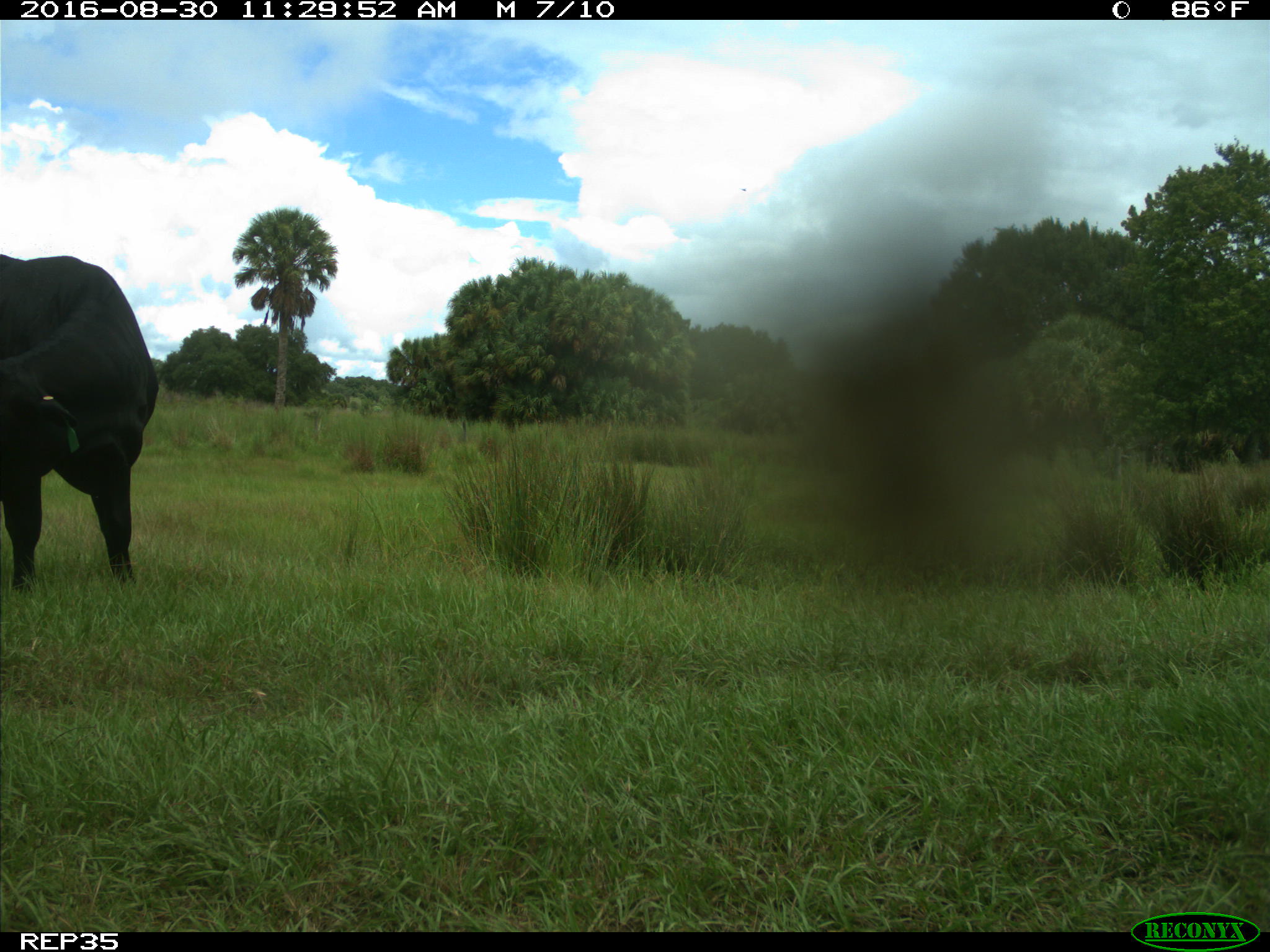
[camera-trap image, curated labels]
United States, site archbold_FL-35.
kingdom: Animalia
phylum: Chordata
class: Mammalia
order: Artiodactyla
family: Bovidae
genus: Bos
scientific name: Bos taurus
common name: domestic cow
Bos taurus (domestic cow).